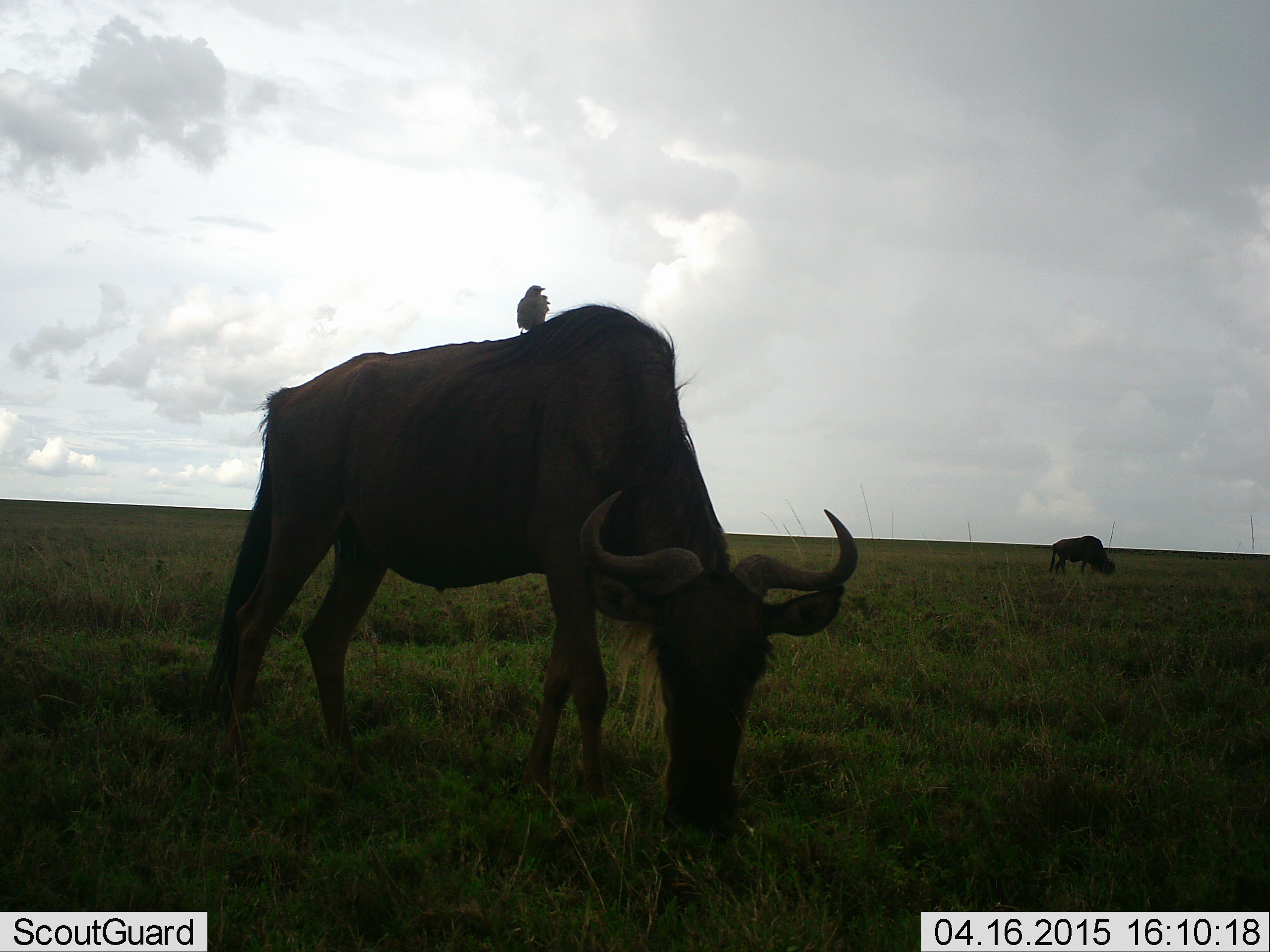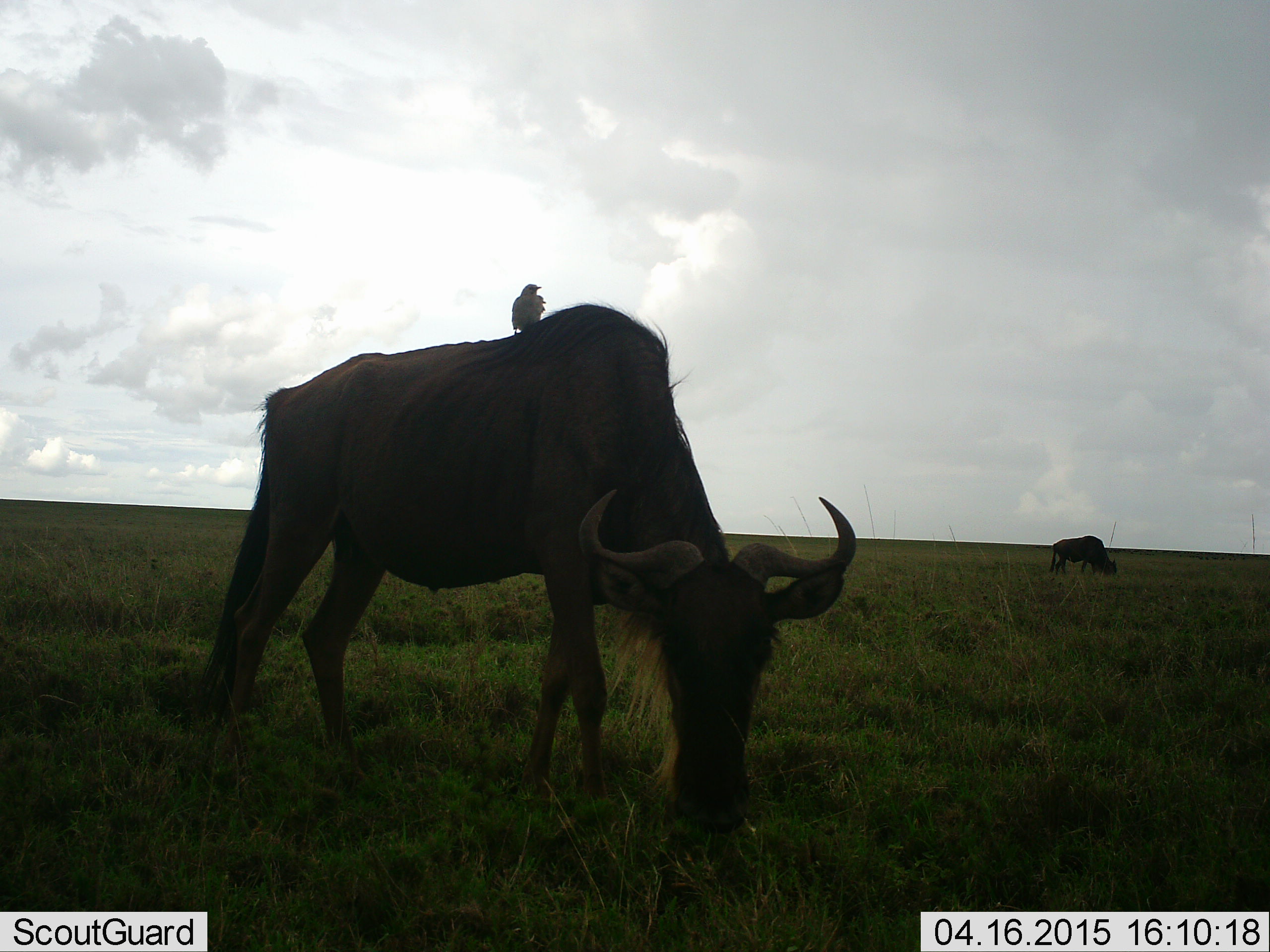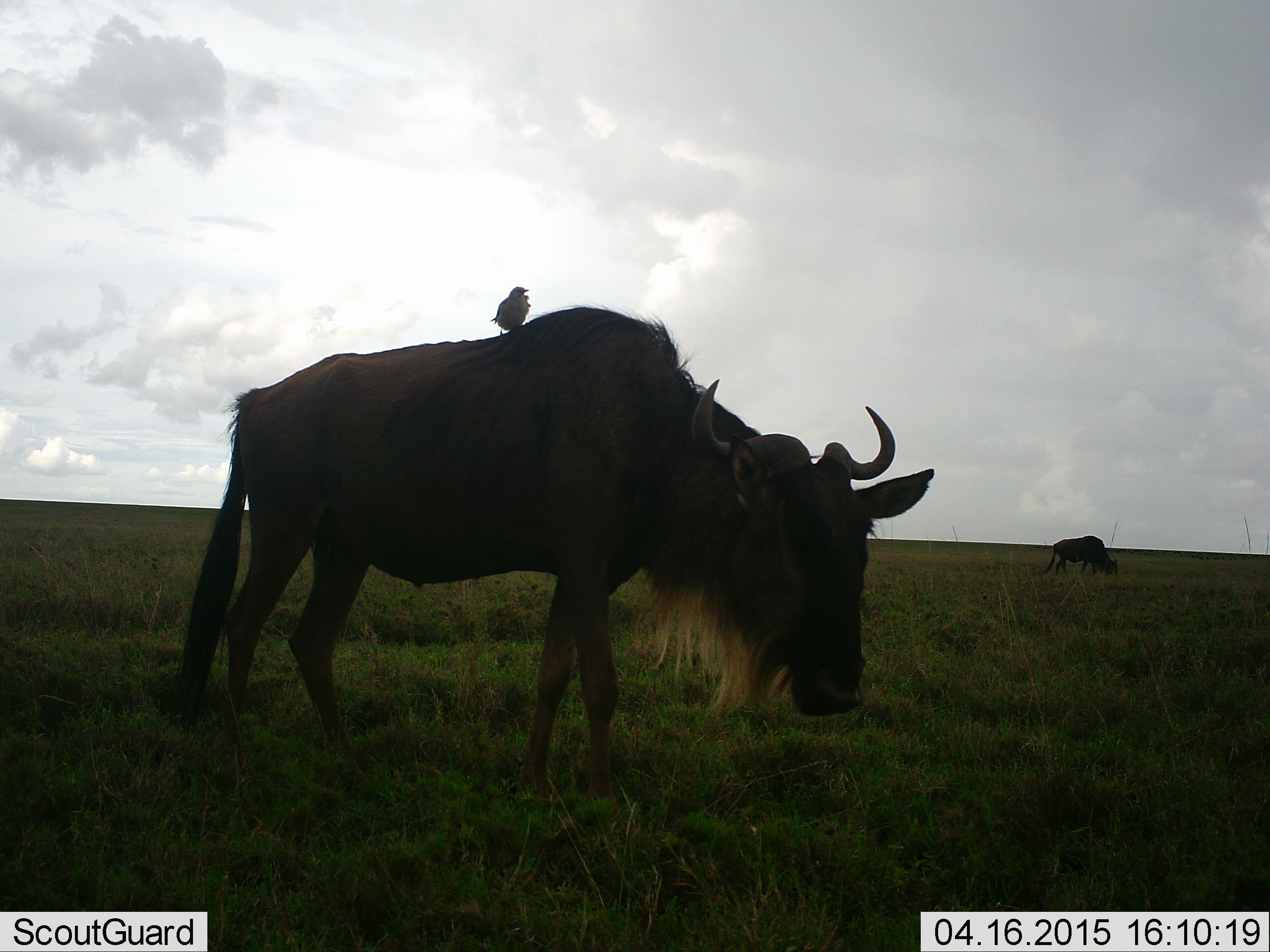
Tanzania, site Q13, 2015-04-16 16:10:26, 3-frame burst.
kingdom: Animalia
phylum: Chordata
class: Aves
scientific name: Aves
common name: bird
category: otherbird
Otherbird (bird) (Aves), count 1. Behavior (volunteer vote fractions): standing 80%, resting 20%, moving 0%, interacting 10%. Young present (vote fraction): 0%. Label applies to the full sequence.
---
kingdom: Animalia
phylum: Chordata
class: Mammalia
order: Artiodactyla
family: Bovidae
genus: Connochaetes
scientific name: Connochaetes taurinus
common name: blue wildebeest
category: wildebeest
Wildebeest (blue wildebeest) (Connochaetes taurinus), count 2. Behavior (volunteer vote fractions): standing 23%, resting 0%, moving 8%, interacting 8%. Young present (vote fraction): 0%. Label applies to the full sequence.